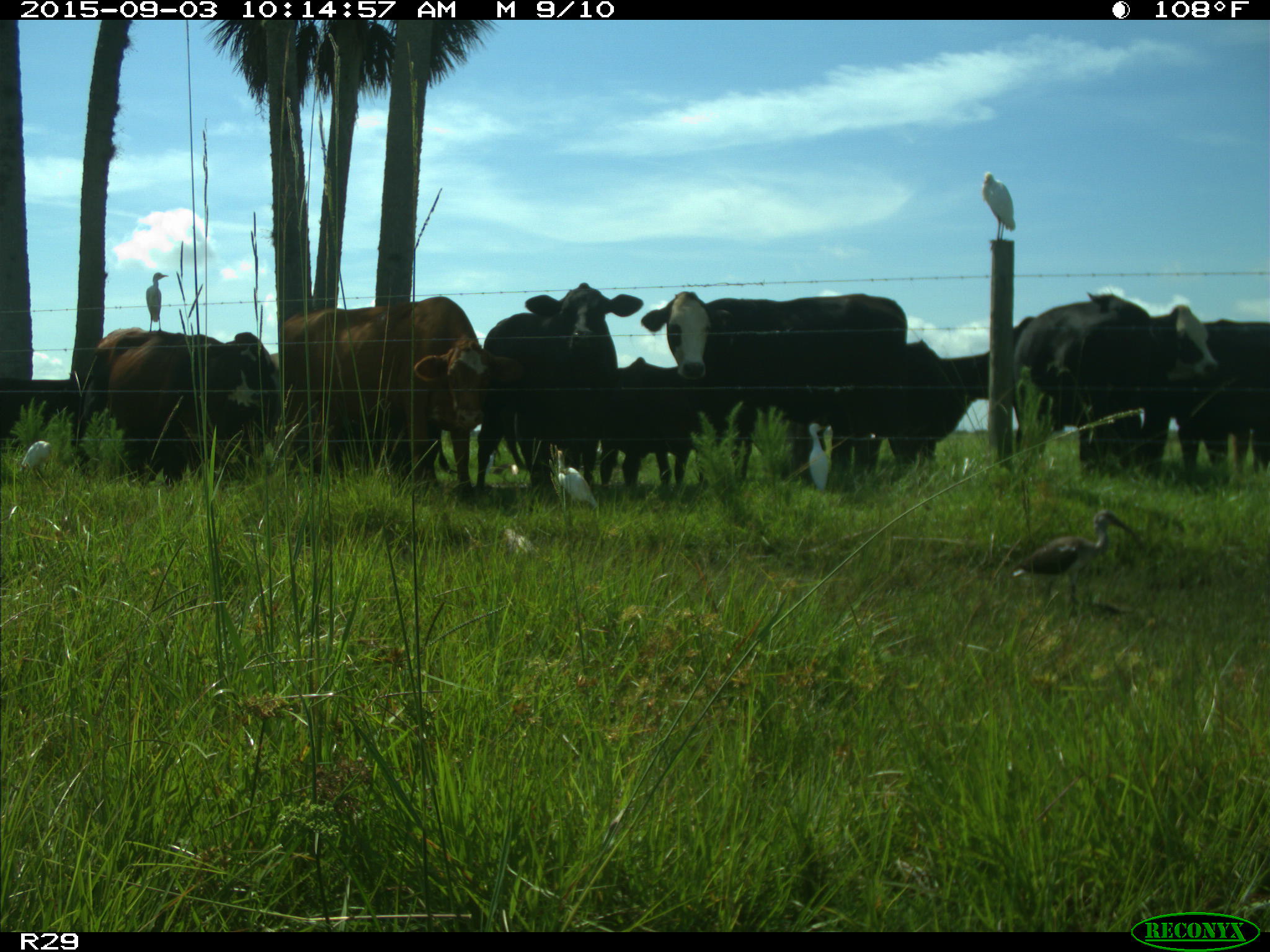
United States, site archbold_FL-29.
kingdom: Animalia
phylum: Chordata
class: Mammalia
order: Artiodactyla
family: Bovidae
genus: Bos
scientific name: Bos taurus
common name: domestic cow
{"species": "Bos taurus (domestic cow)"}